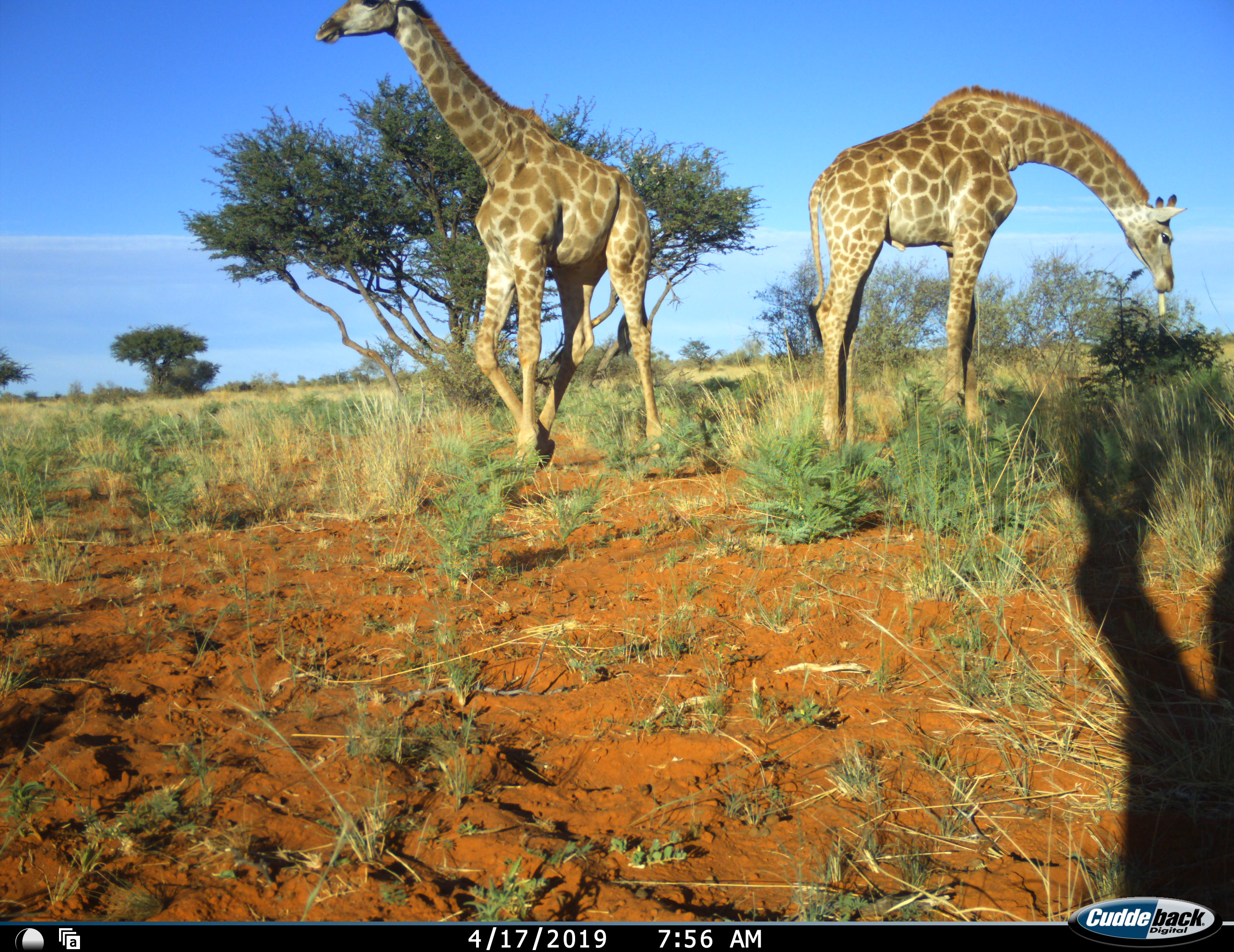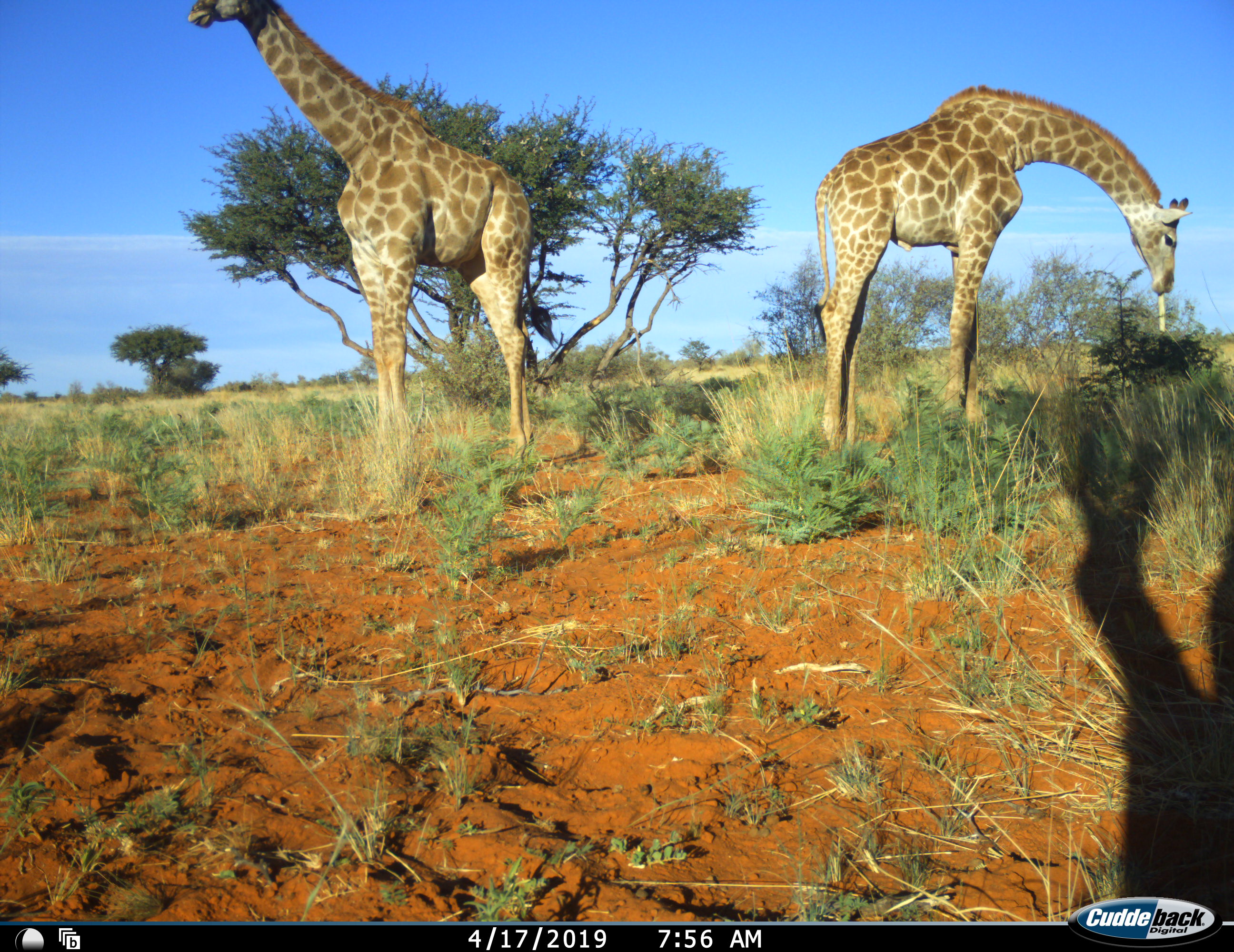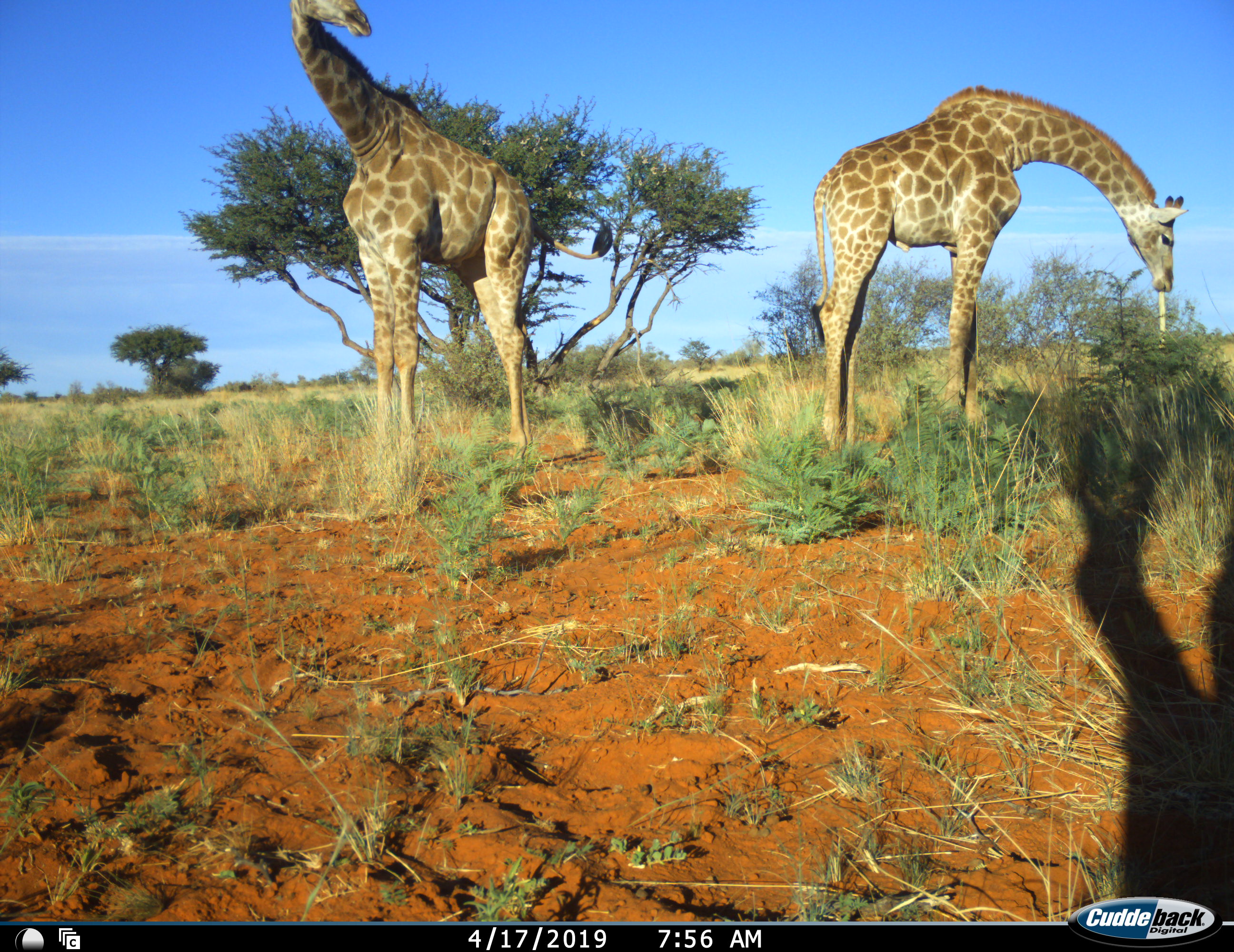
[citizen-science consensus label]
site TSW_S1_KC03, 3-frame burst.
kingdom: Animalia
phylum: Chordata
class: Mammalia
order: Artiodactyla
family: Giraffidae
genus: Giraffa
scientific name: Giraffa camelopardalis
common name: giraffe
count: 2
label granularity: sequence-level